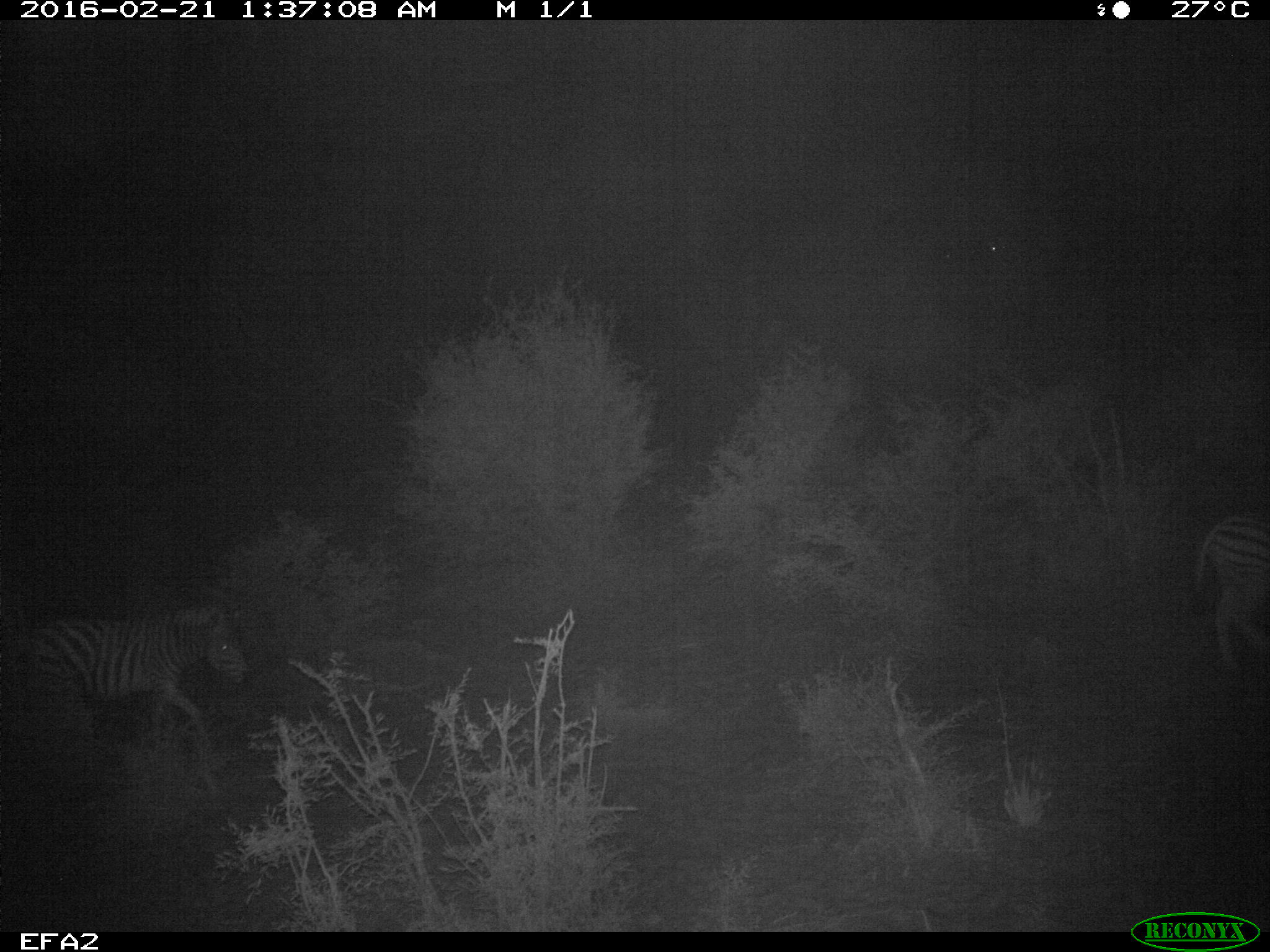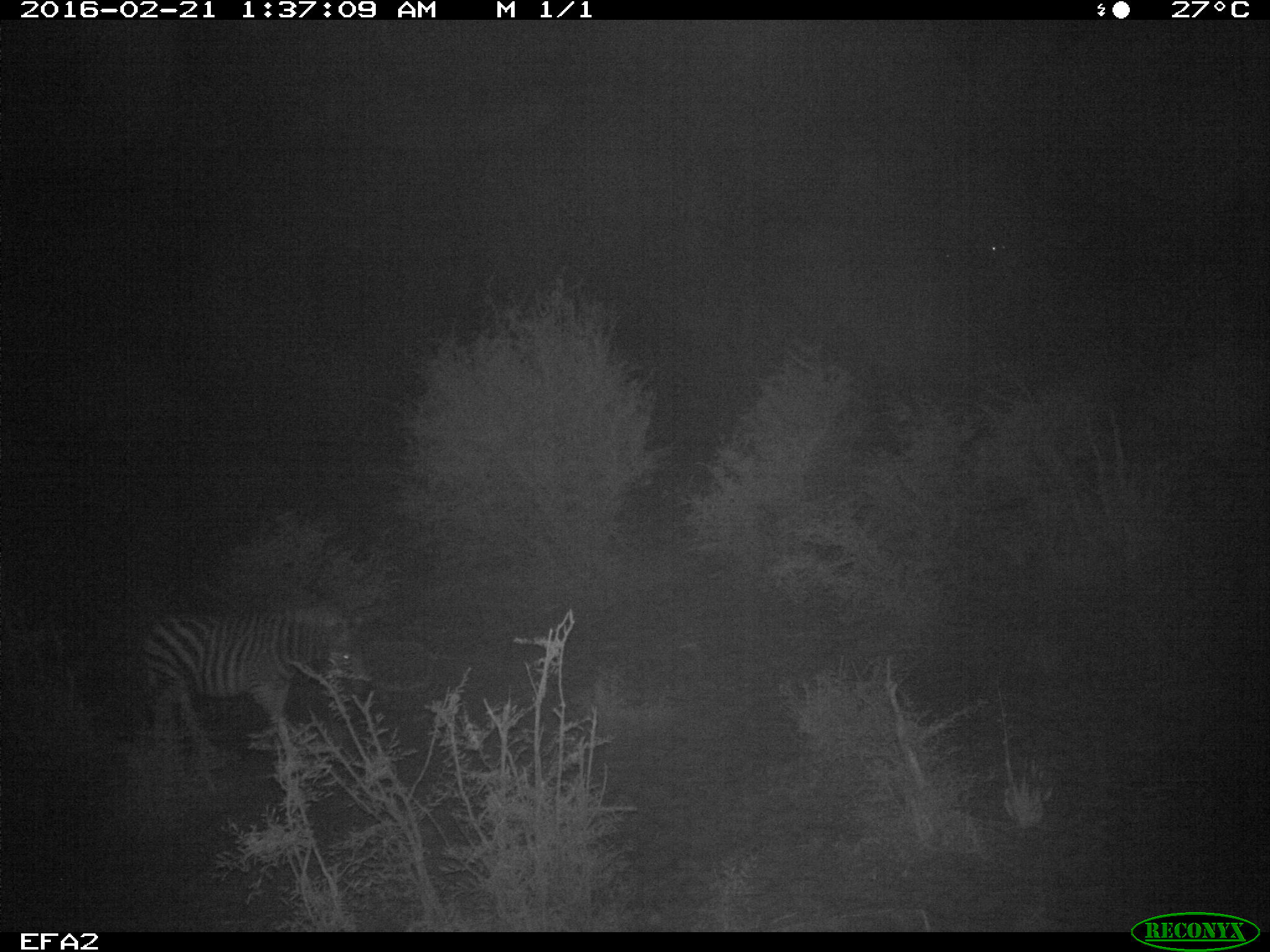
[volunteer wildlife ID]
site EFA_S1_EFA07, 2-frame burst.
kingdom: Animalia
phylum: Chordata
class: Mammalia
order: Perissodactyla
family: Equidae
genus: Equus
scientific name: Equus quagga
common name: plains zebra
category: zebraplains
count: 1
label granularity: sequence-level